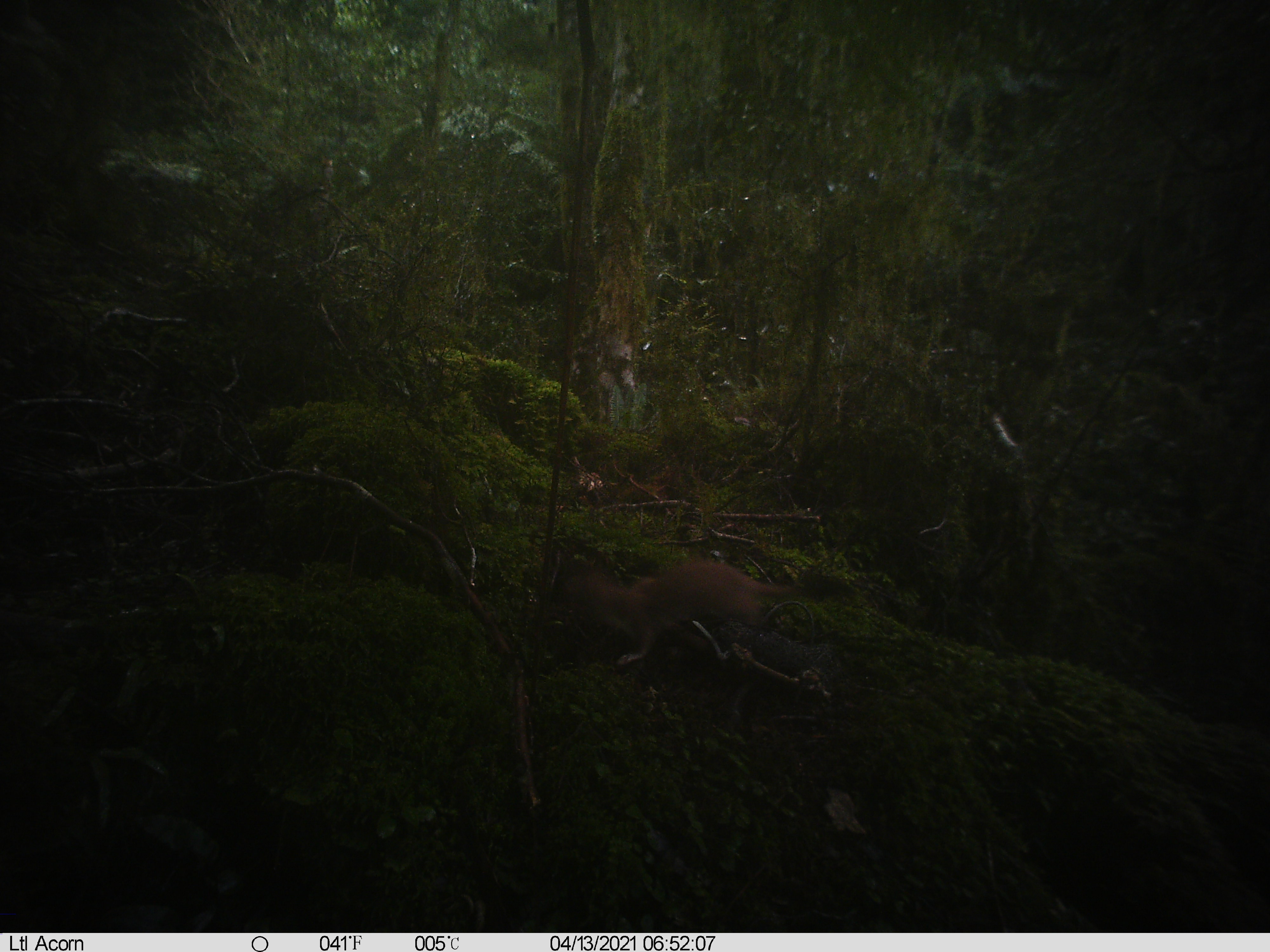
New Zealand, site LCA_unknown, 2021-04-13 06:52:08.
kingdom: Animalia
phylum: Chordata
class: Mammalia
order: Carnivora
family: Mustelidae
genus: Mustela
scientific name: Mustela erminea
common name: stoat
Stoat (Mustela erminea).